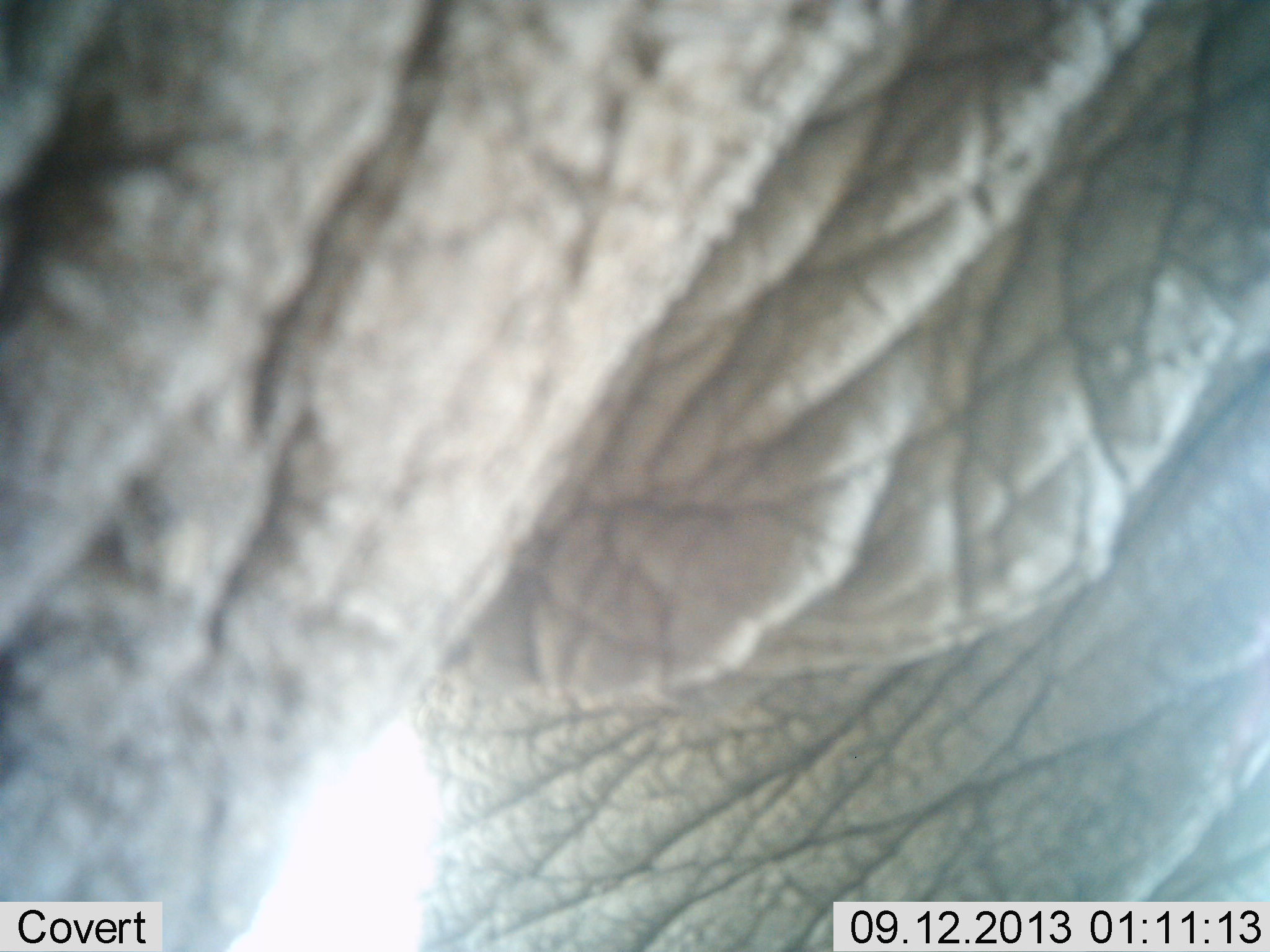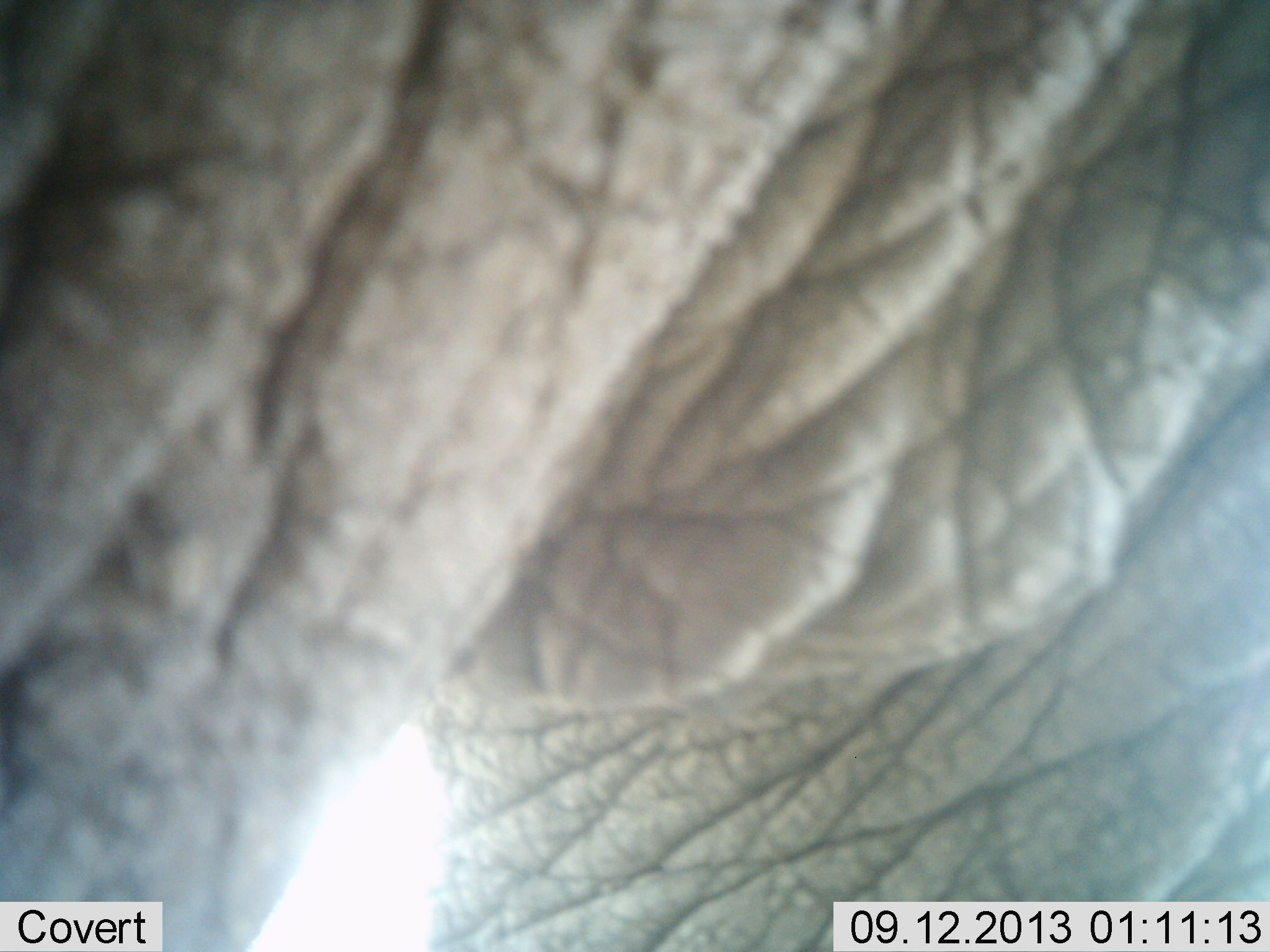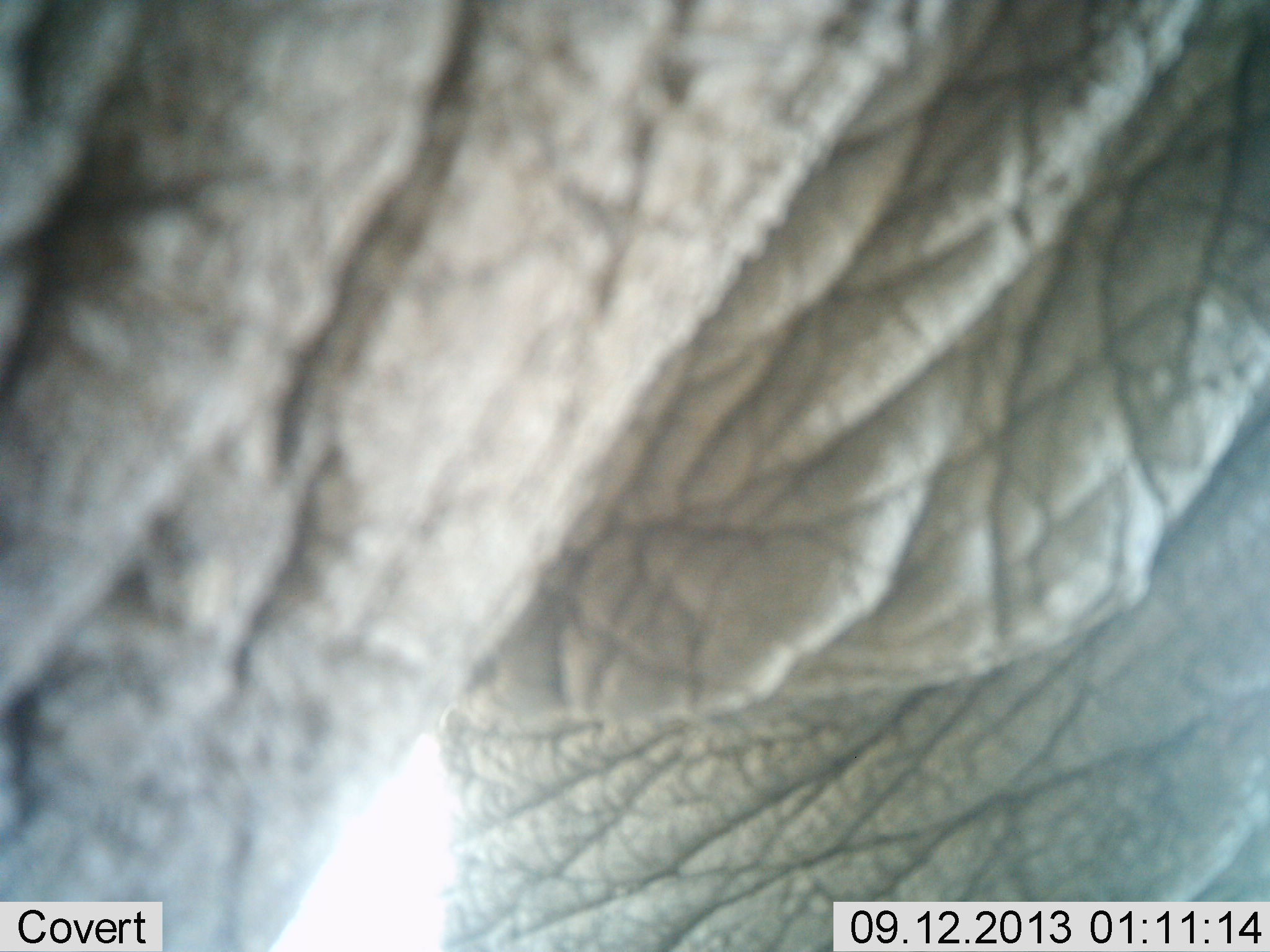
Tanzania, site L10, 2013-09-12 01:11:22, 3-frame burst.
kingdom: Animalia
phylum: Chordata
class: Mammalia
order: Proboscidea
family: Elephantidae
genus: Loxodonta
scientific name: Loxodonta africana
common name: african bush elephant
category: elephant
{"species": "elephant (african bush elephant) (Loxodonta africana)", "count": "1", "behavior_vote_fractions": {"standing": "81%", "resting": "0%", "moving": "12%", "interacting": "6%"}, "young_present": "0%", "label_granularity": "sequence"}